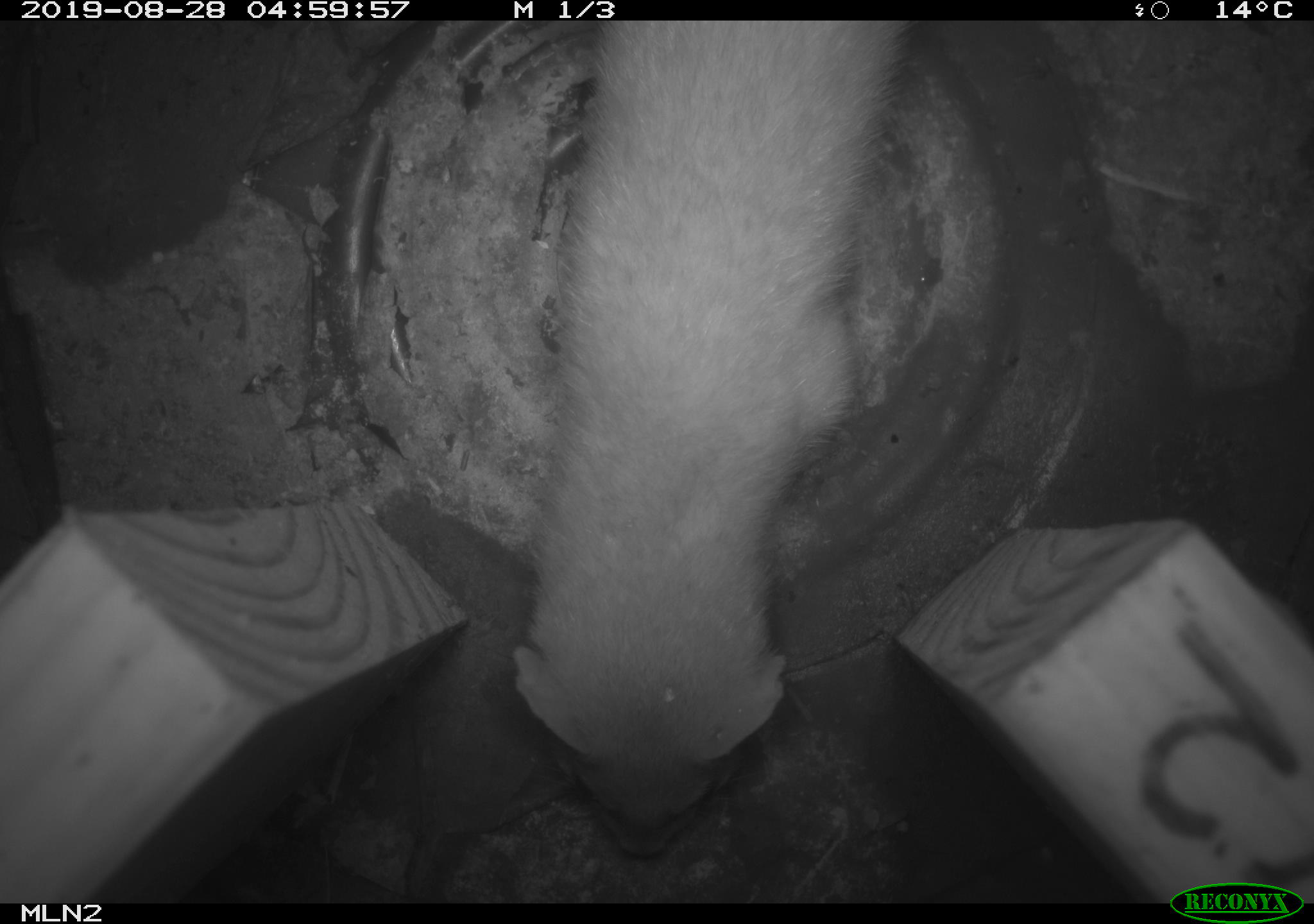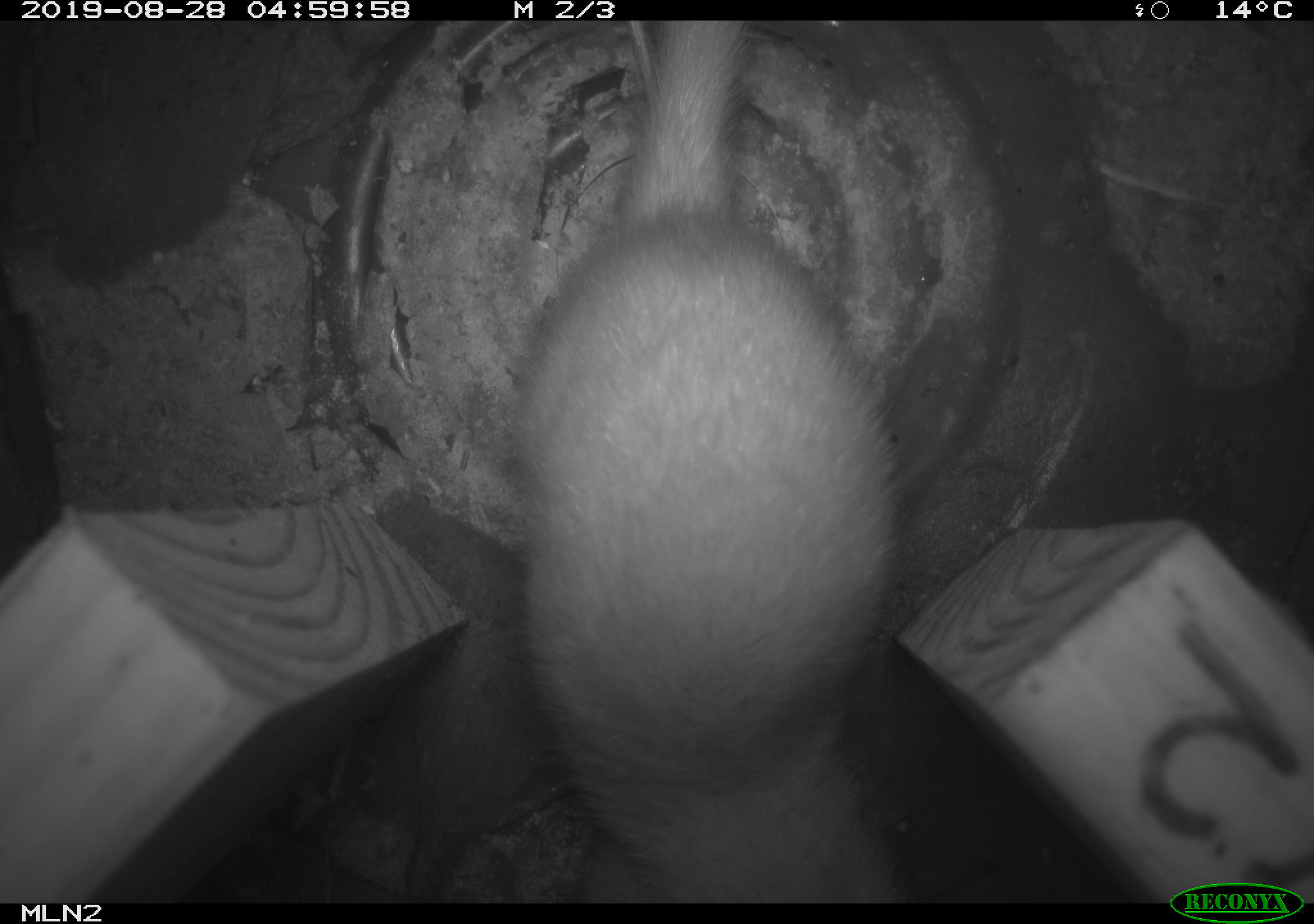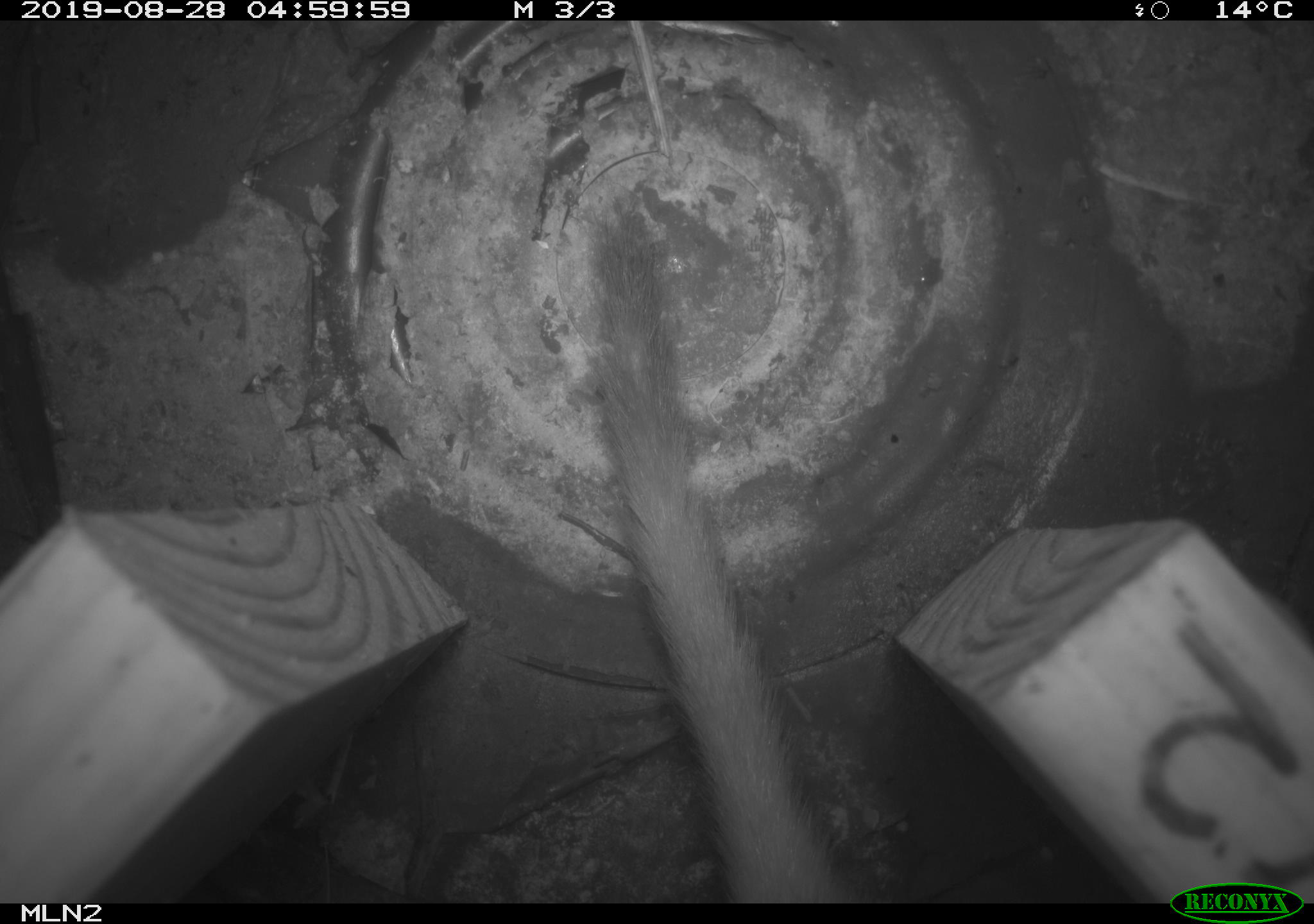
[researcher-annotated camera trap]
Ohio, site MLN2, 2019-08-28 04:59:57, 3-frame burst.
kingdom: Animalia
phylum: Chordata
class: Mammalia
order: Carnivora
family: Mustelidae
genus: Neogale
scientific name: Neogale frenata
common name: long-tailed weasel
Long-tailed weasel (Neogale frenata).